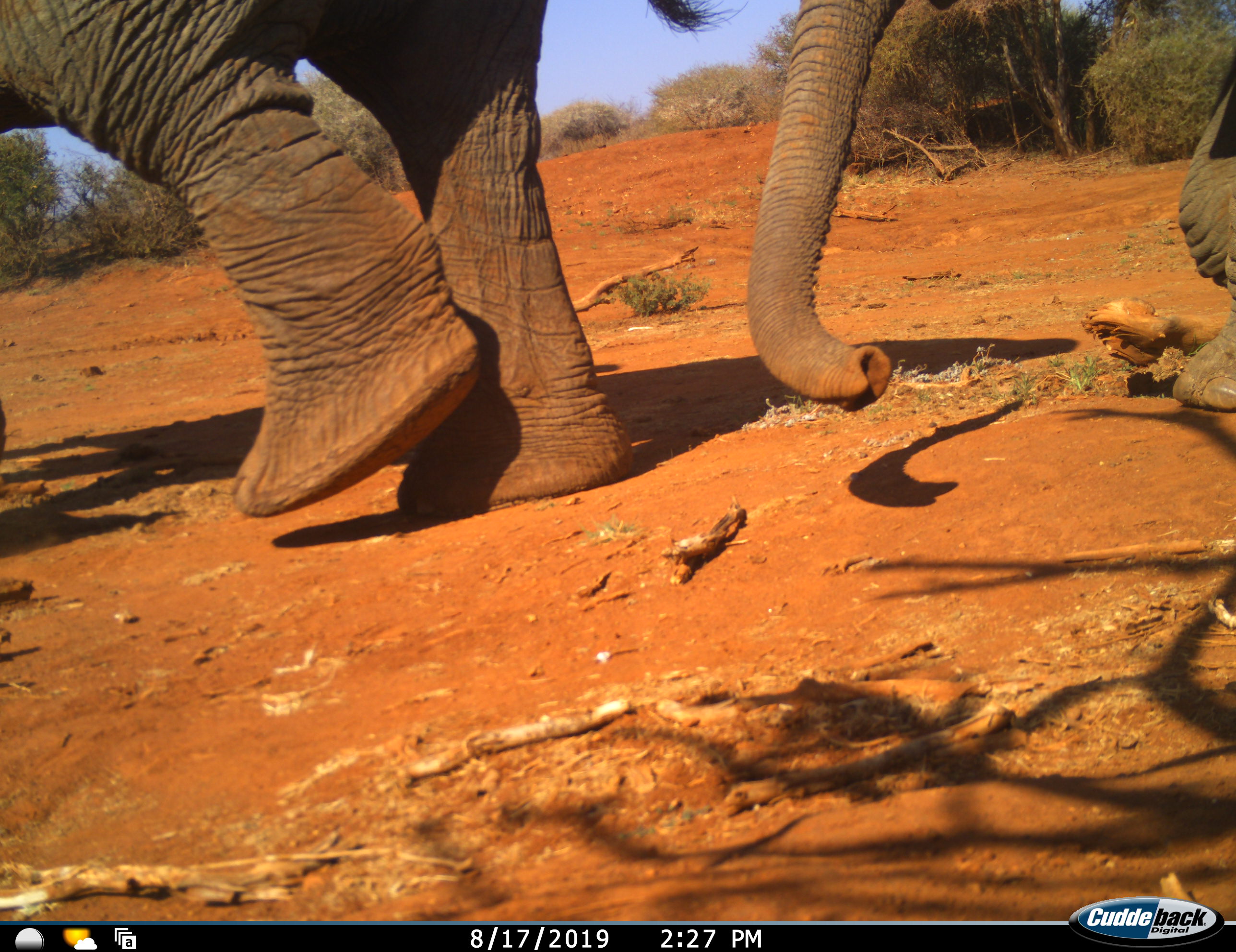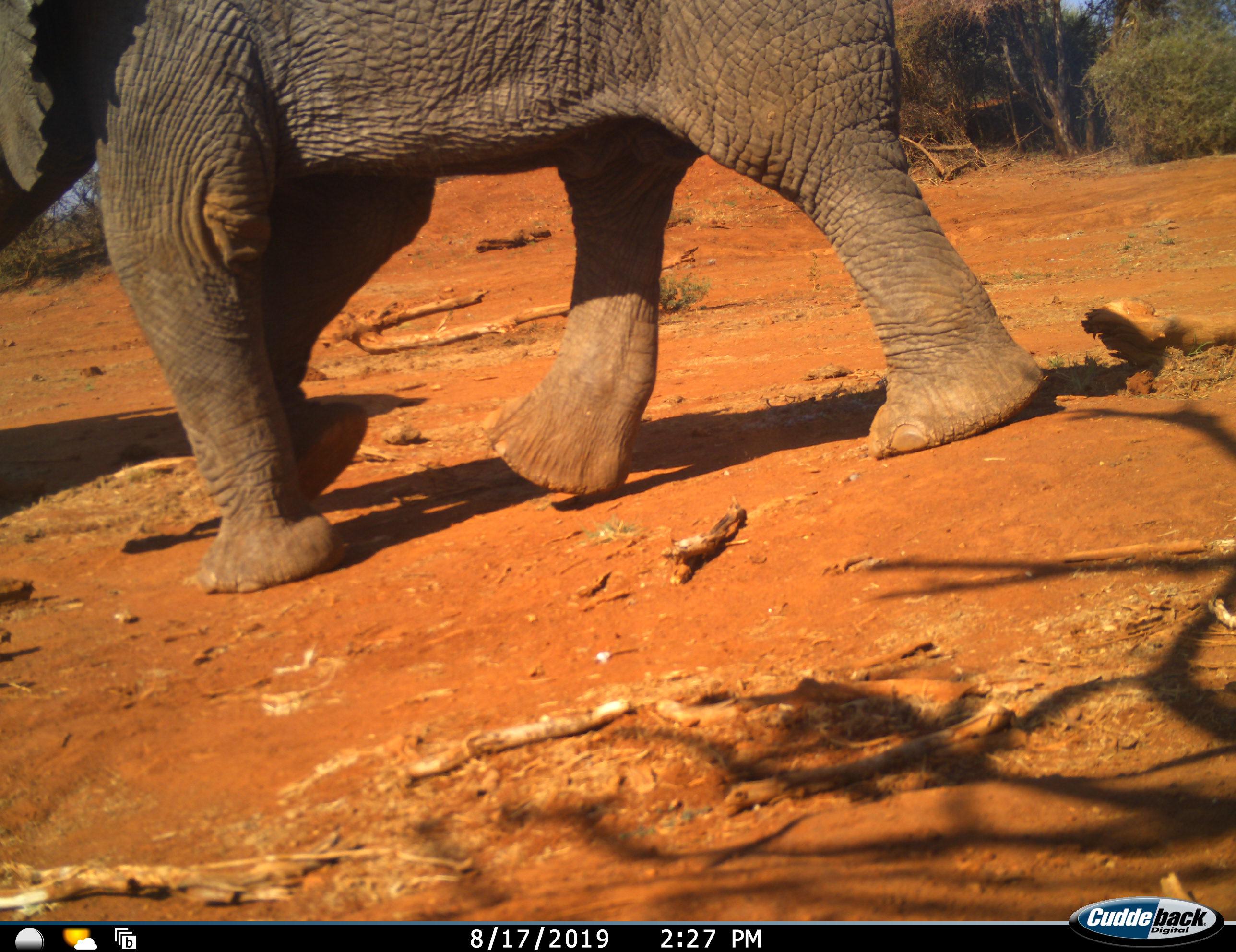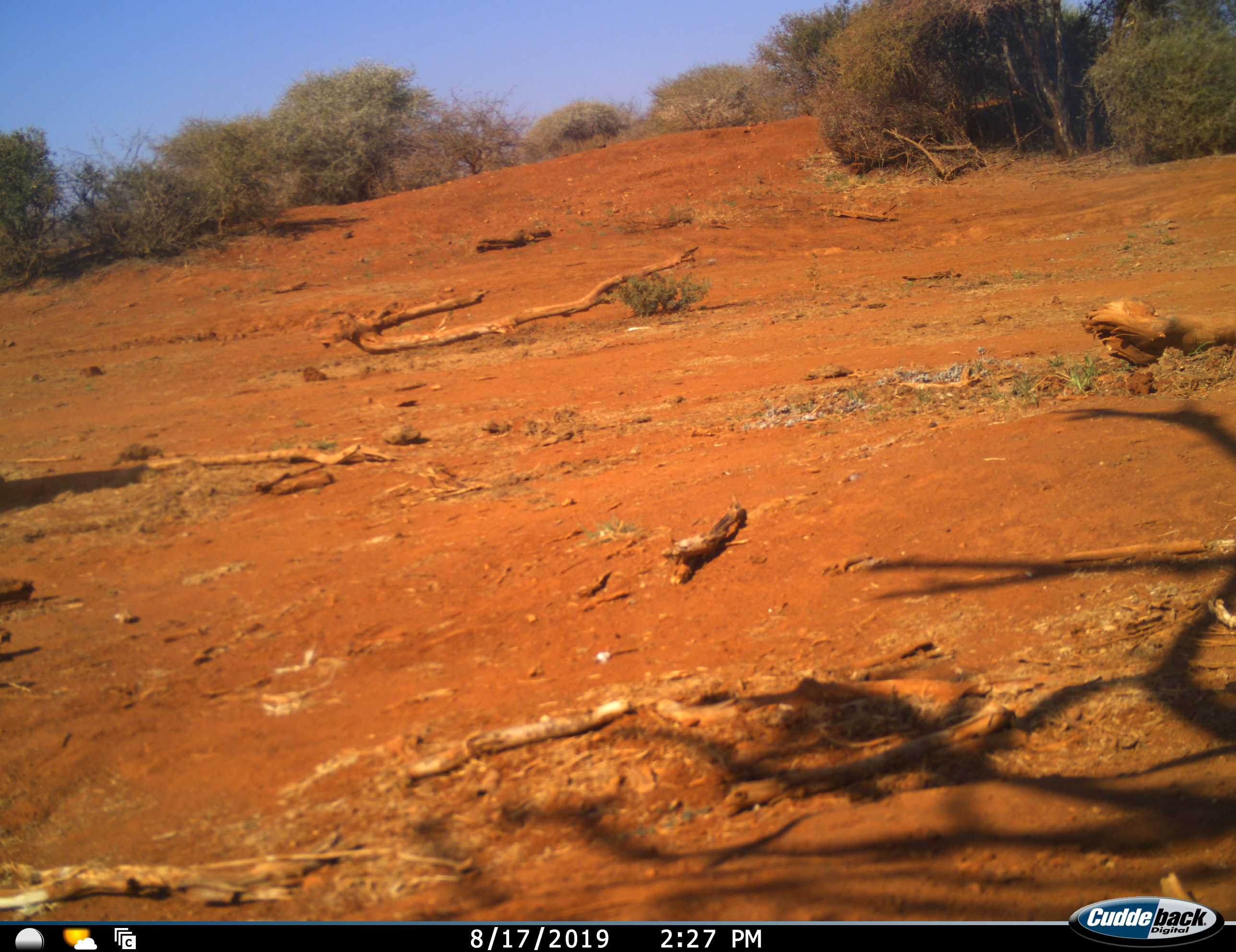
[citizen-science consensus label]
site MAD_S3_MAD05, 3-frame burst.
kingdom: Animalia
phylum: Chordata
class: Mammalia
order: Proboscidea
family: Elephantidae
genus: Loxodonta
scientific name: Loxodonta africana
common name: african bush elephant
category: elephant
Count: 2.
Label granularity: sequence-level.